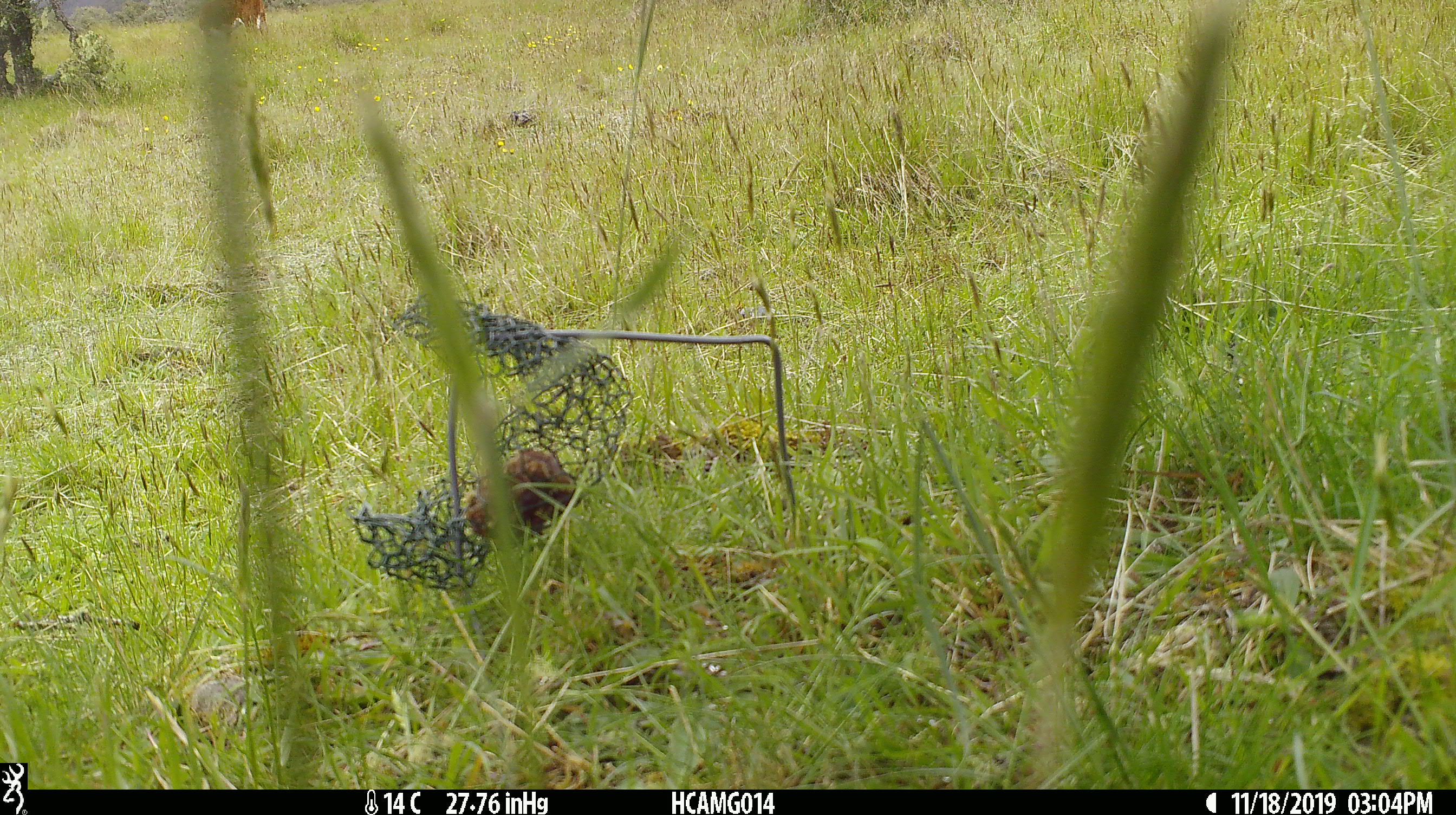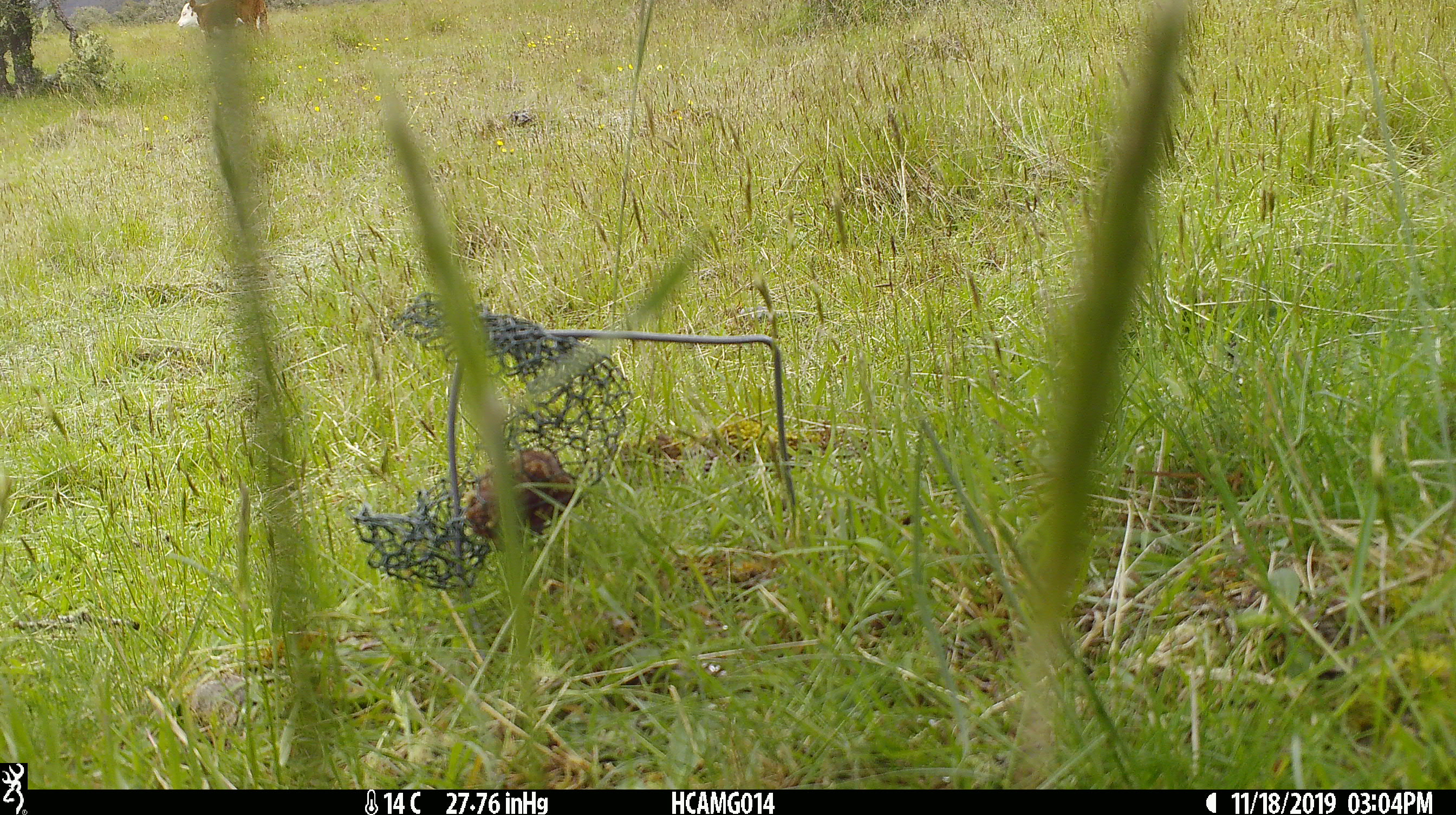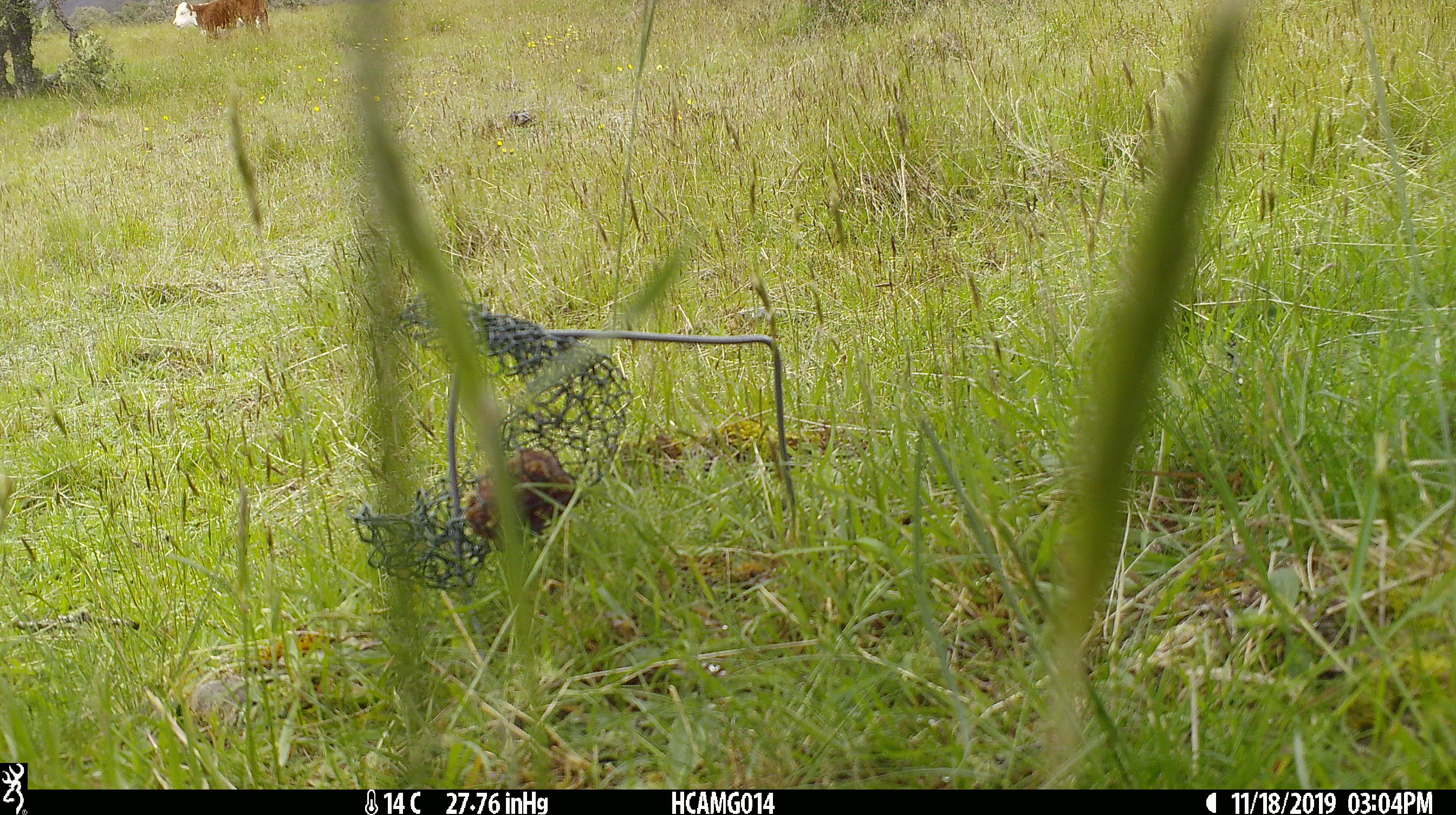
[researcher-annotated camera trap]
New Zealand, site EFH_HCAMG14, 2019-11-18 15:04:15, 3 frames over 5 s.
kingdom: Animalia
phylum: Chordata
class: Mammalia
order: Artiodactyla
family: Bovidae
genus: Bos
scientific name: Bos taurus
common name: domestic cow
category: cow